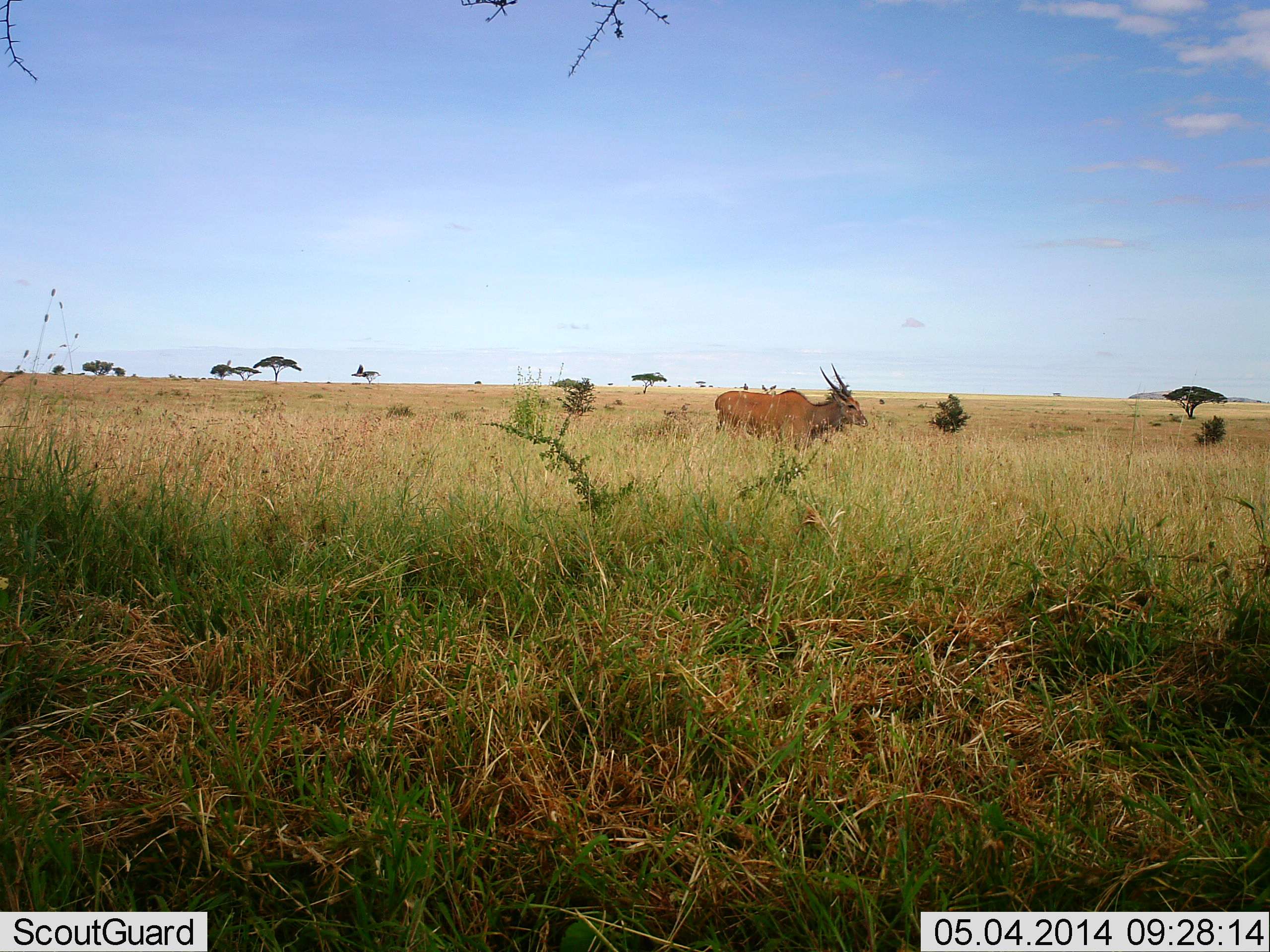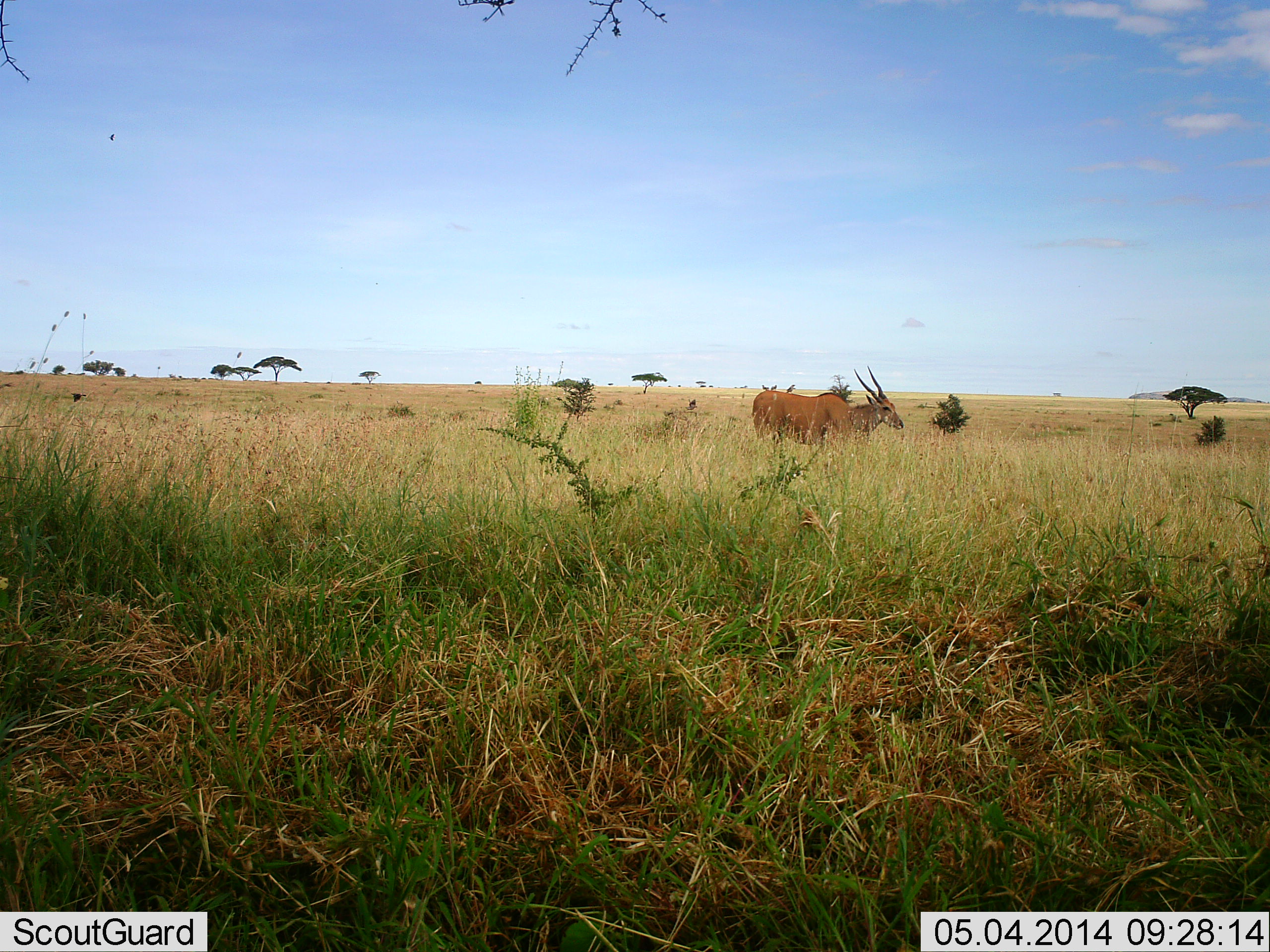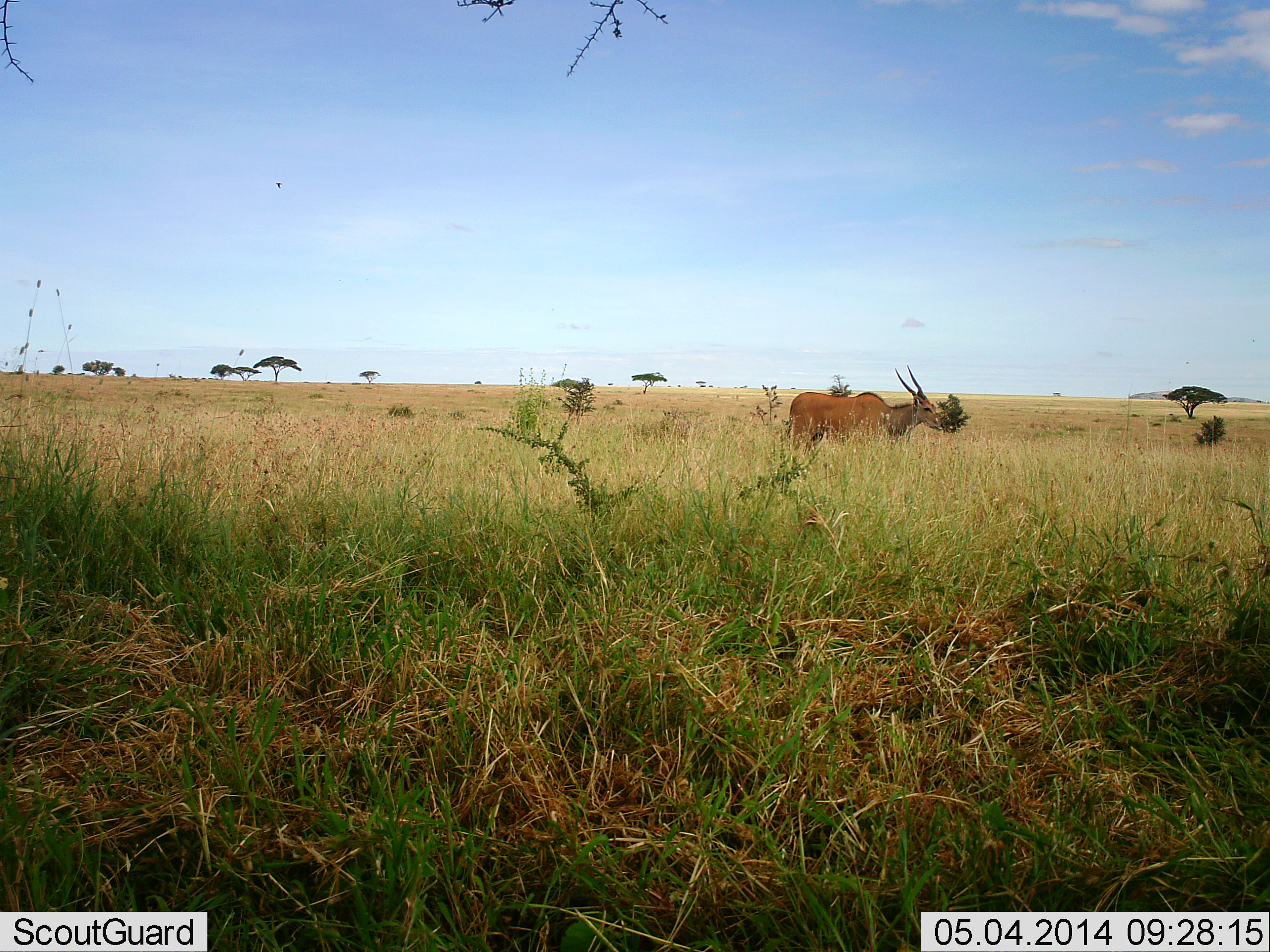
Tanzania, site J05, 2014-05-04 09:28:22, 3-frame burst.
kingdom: Animalia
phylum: Chordata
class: Mammalia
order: Artiodactyla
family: Bovidae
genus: Tragelaphus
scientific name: Tragelaphus oryx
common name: eland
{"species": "eland (Tragelaphus oryx)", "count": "1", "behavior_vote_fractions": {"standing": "10%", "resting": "0%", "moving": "90%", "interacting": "0%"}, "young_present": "0%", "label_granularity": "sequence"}